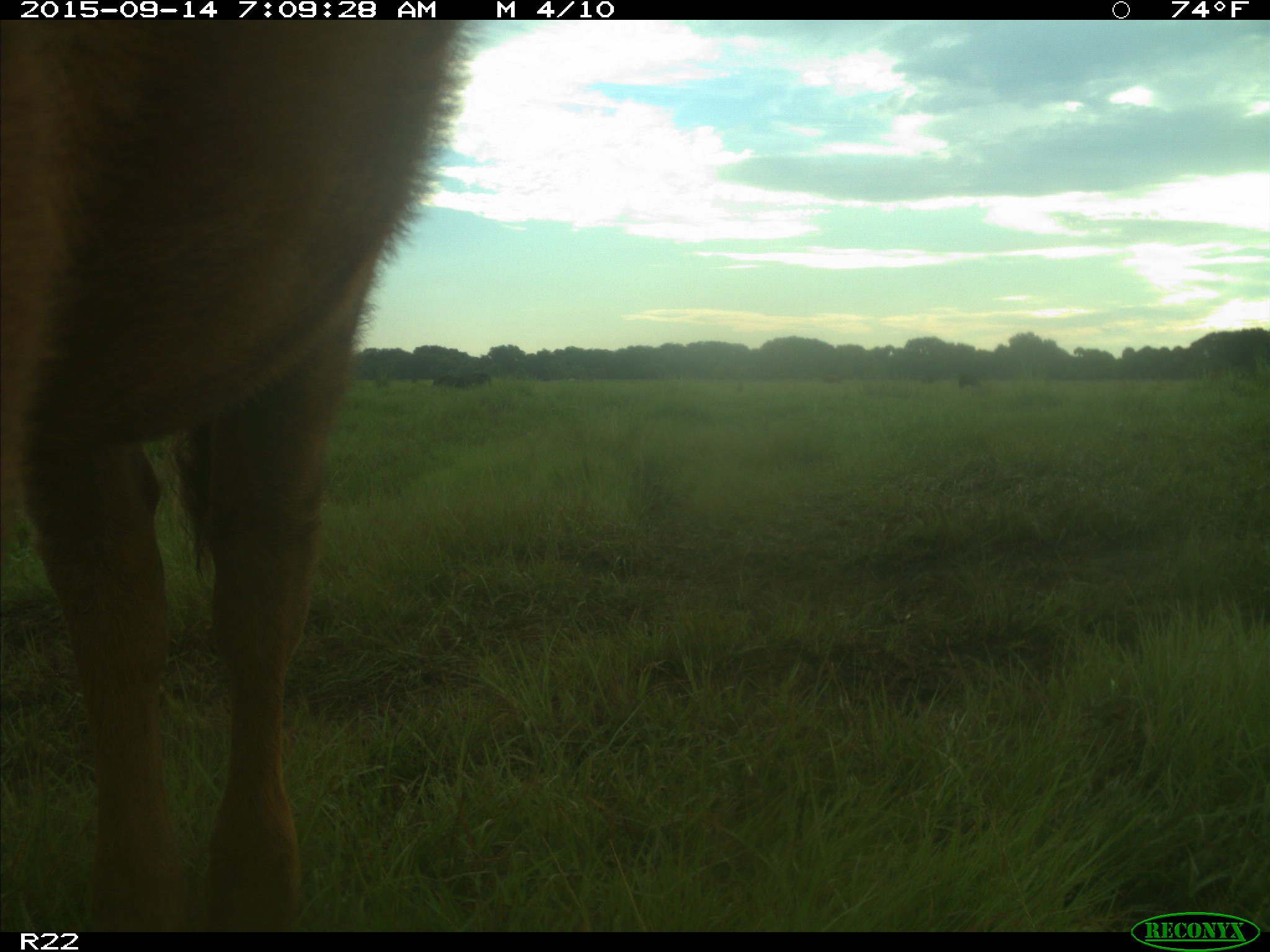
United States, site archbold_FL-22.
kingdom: Animalia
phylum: Chordata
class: Mammalia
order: Artiodactyla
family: Bovidae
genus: Bos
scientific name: Bos taurus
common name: domestic cow